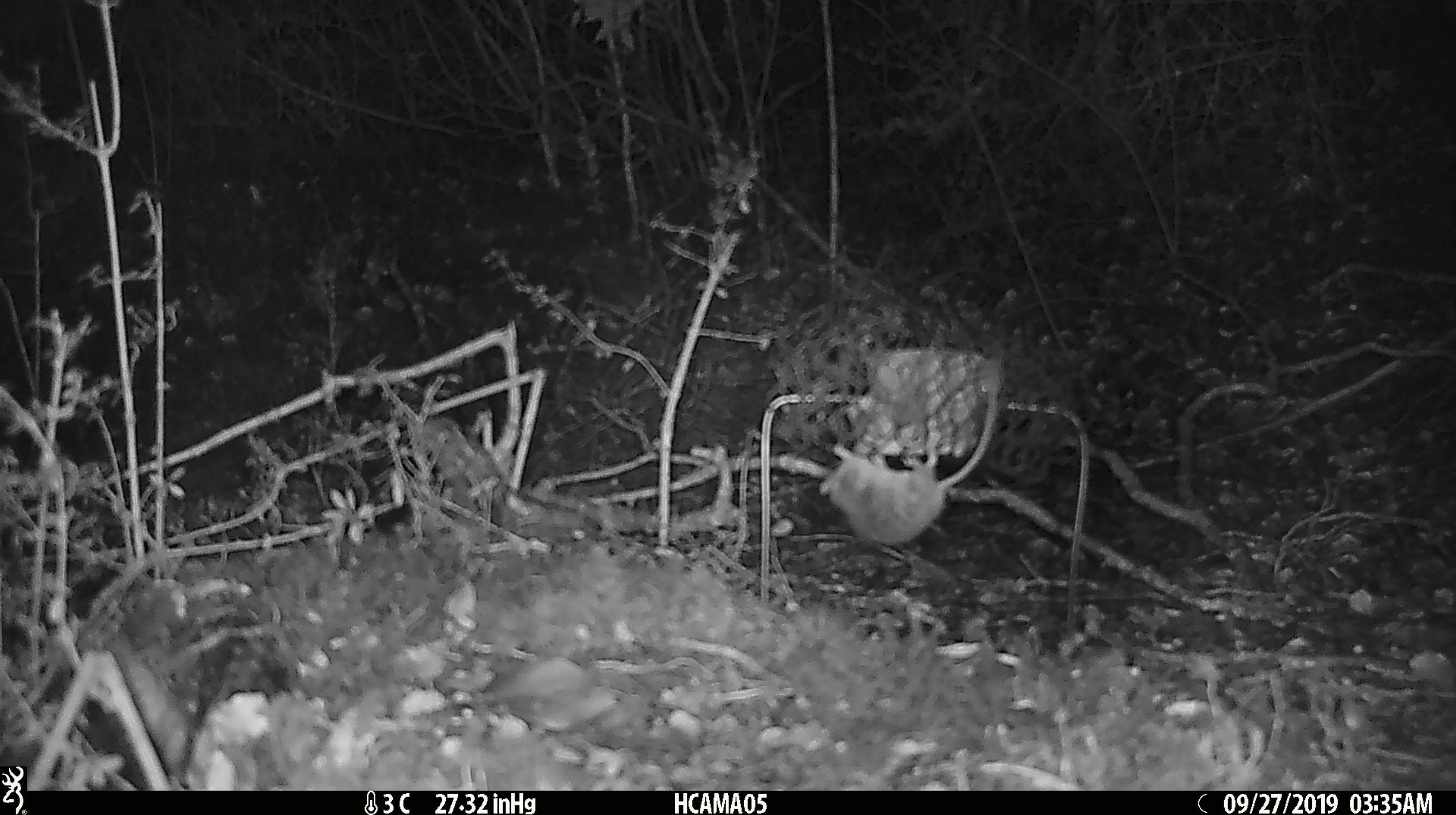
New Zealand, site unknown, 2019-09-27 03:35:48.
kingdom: Animalia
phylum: Chordata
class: Mammalia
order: Rodentia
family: Muridae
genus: Mus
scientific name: Mus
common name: mouse